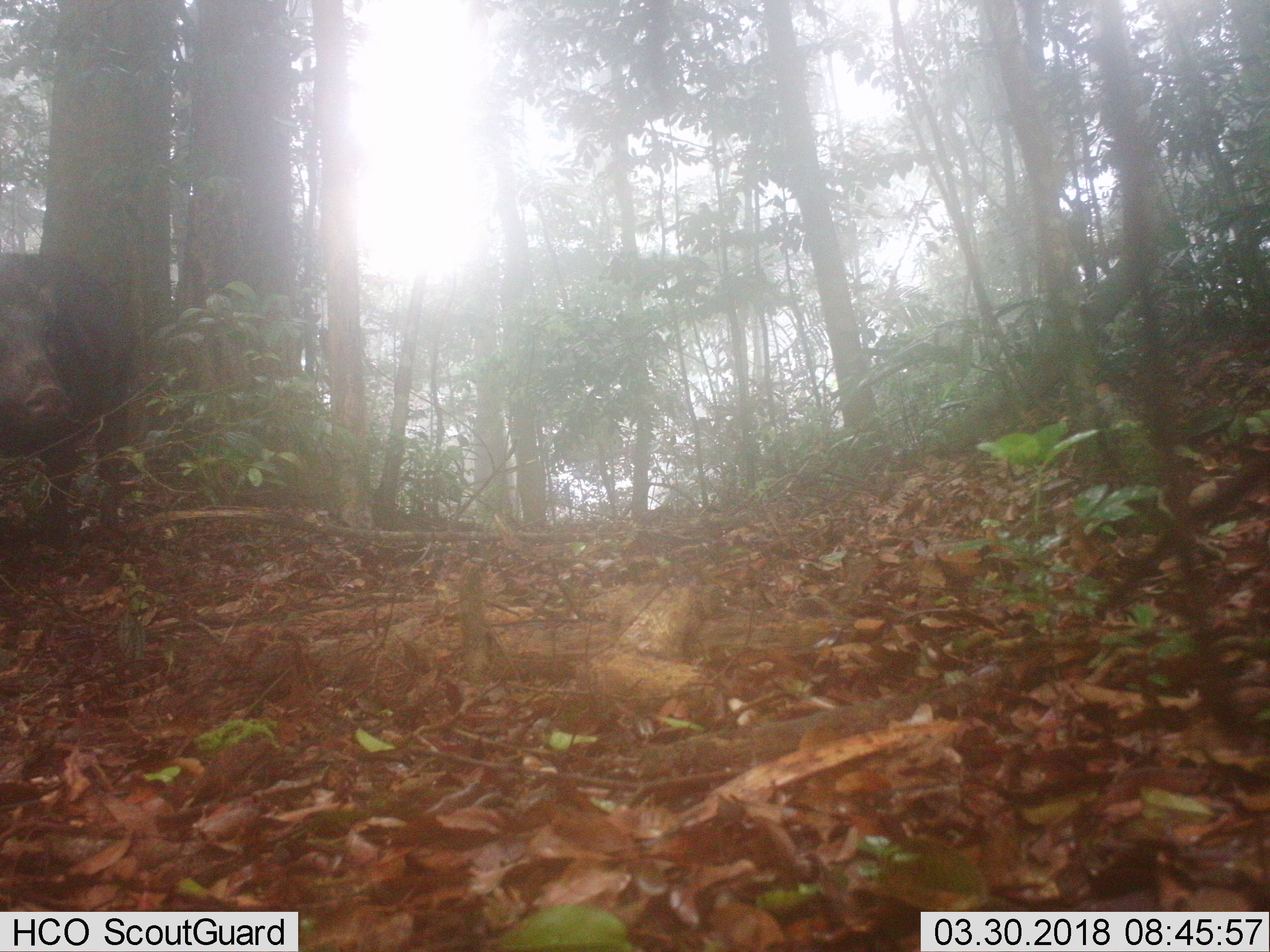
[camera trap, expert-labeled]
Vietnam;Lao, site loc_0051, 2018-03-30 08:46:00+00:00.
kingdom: Animalia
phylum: Chordata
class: Mammalia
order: Artiodactyla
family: Suidae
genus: Sus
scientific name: Sus scrofa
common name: eurasian wild pig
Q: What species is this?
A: Eurasian wild pig (Sus scrofa).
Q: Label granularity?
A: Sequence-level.